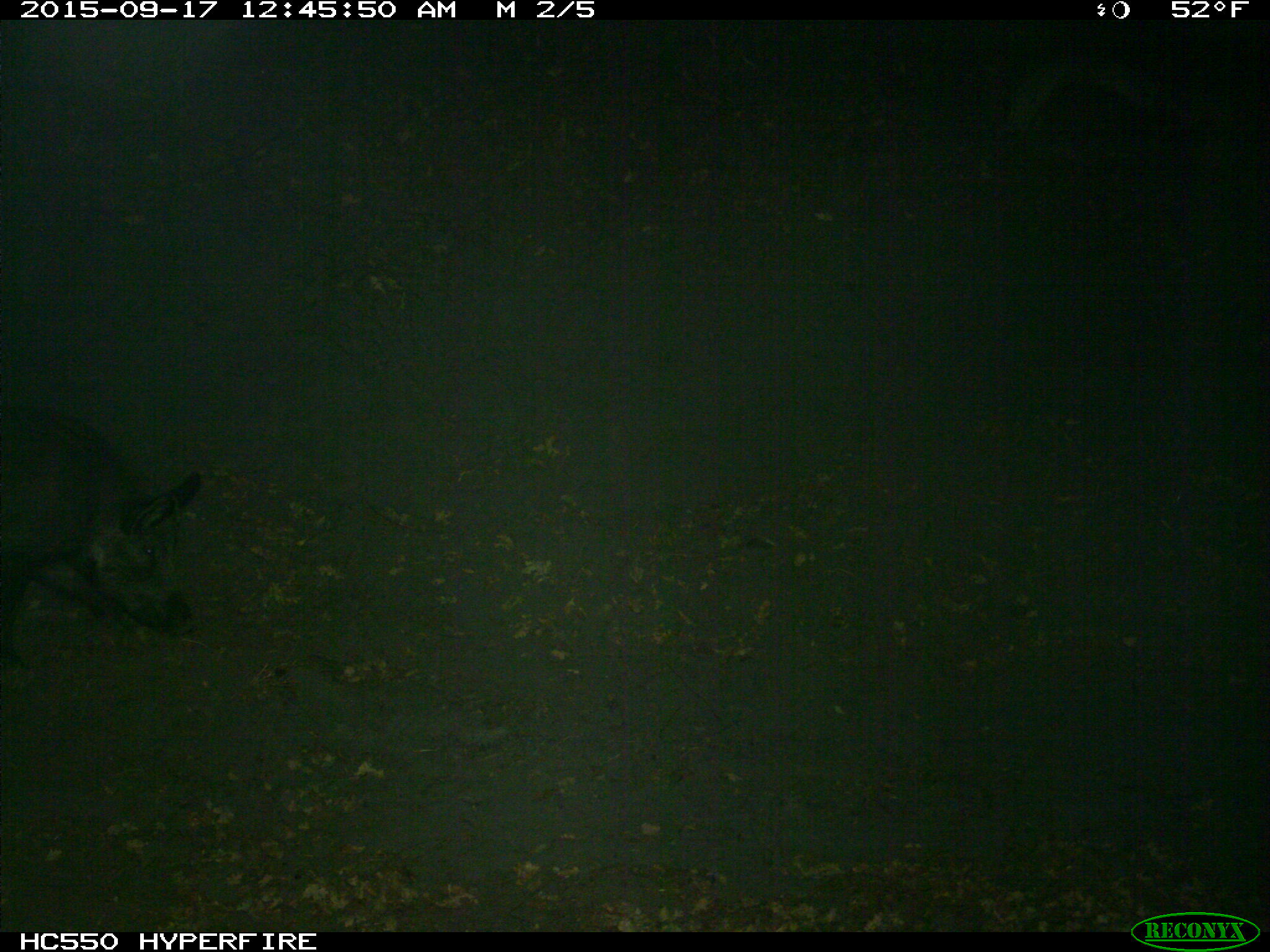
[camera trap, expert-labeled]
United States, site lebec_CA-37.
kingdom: Animalia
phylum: Chordata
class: Mammalia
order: Artiodactyla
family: Suidae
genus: Sus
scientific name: Sus scrofa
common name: wild boar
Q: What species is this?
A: Sus scrofa (wild boar).